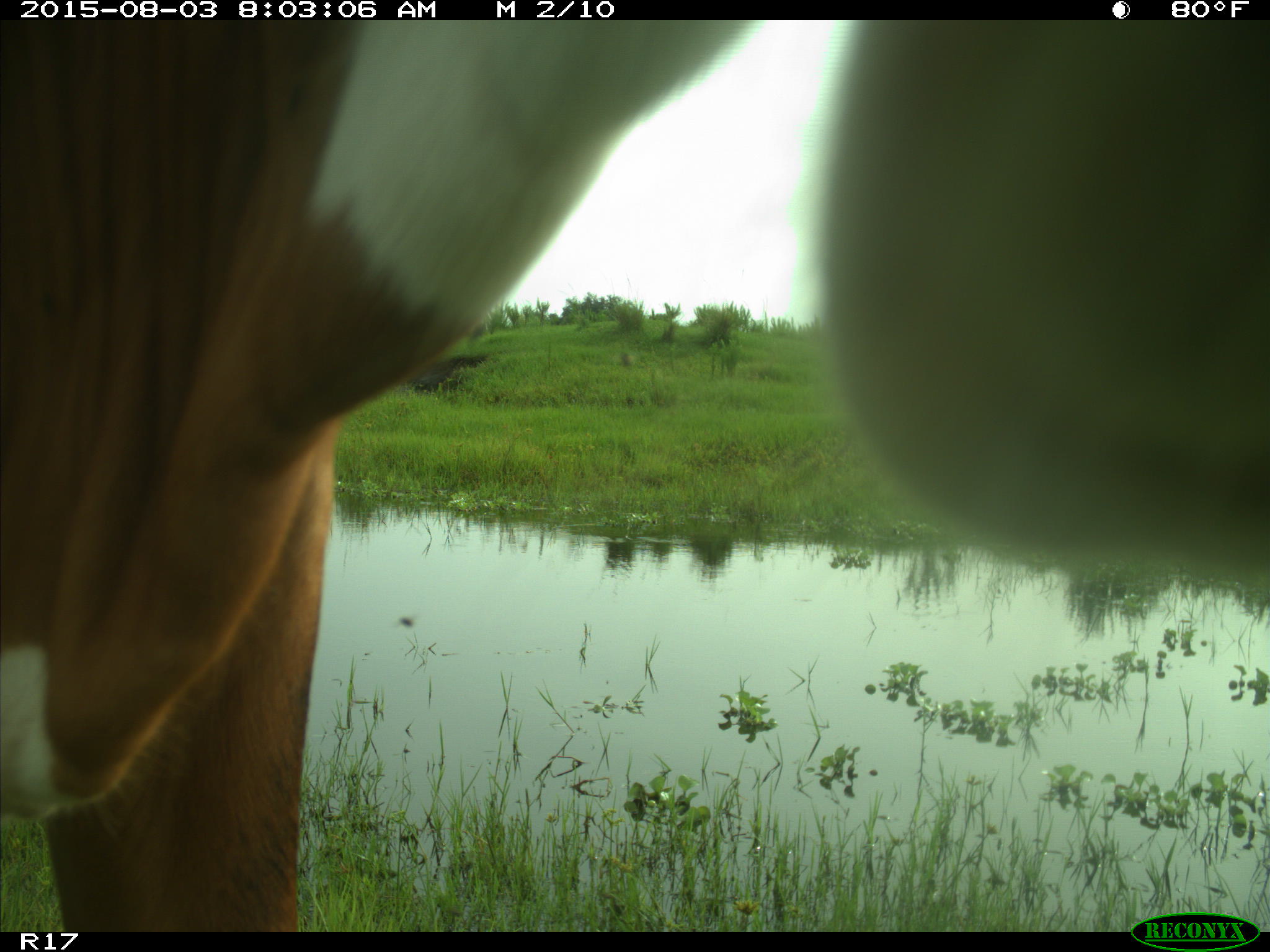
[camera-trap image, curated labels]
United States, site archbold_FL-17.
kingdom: Animalia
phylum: Chordata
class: Mammalia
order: Artiodactyla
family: Bovidae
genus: Bos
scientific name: Bos taurus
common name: domestic cow